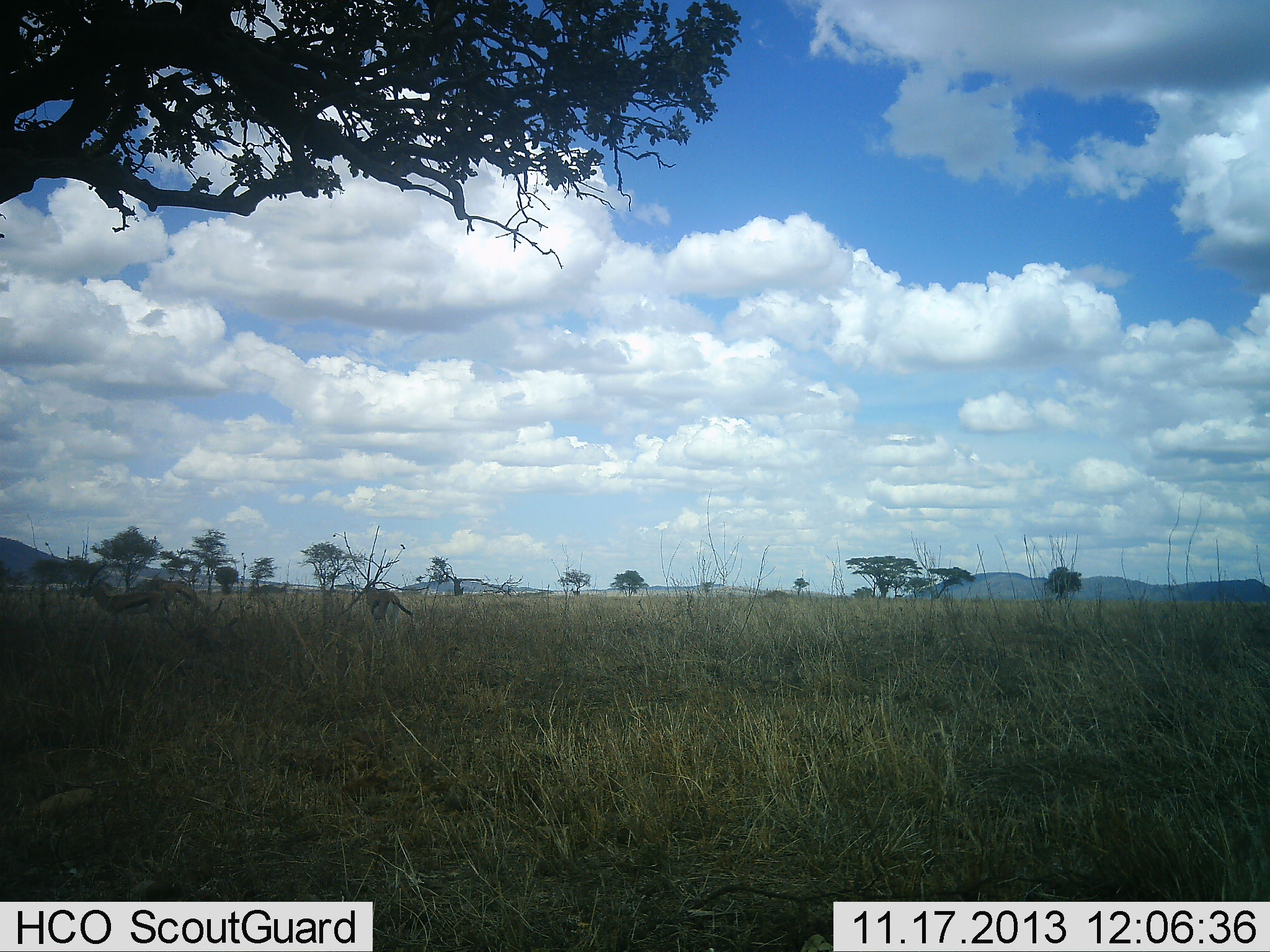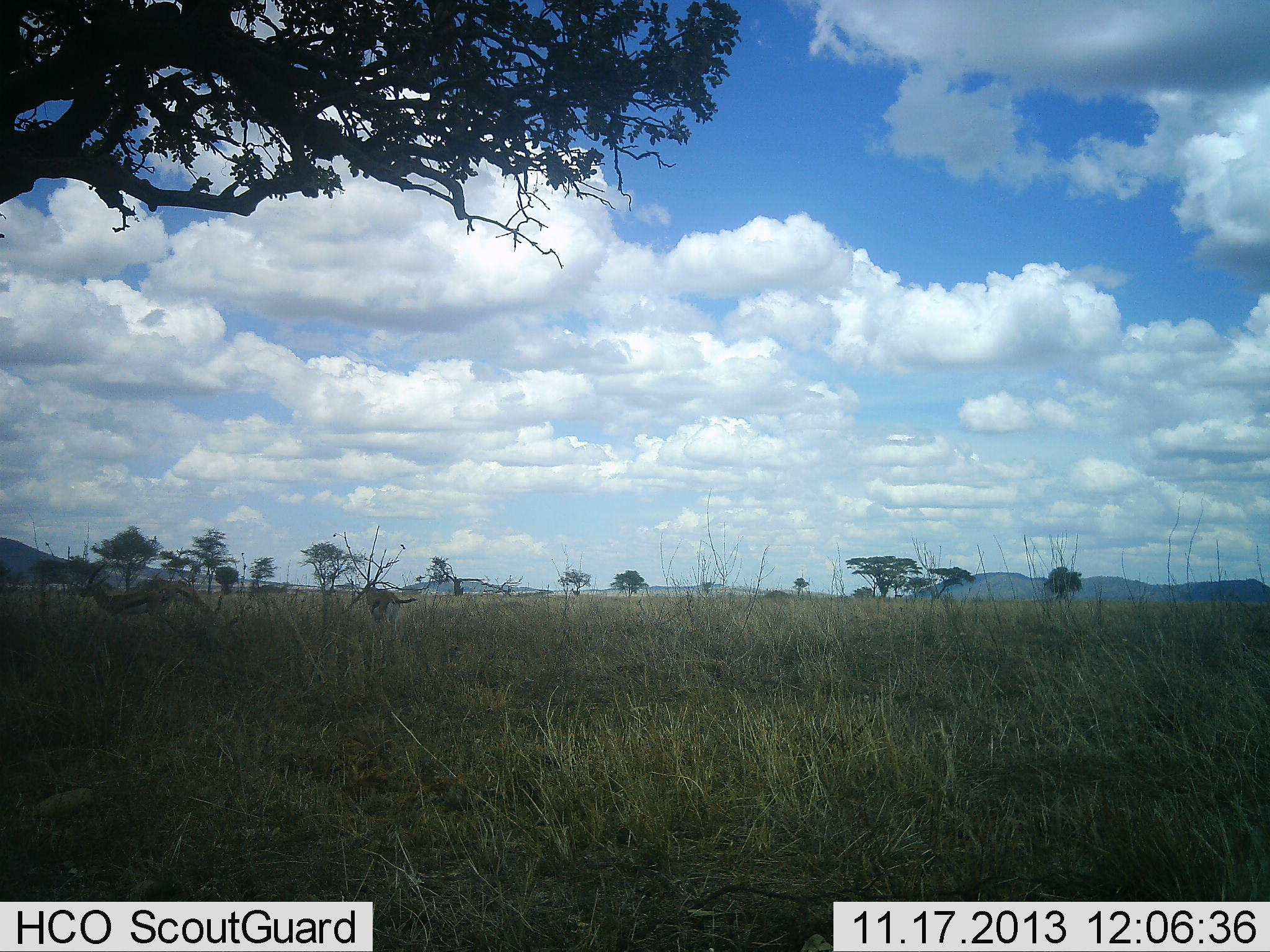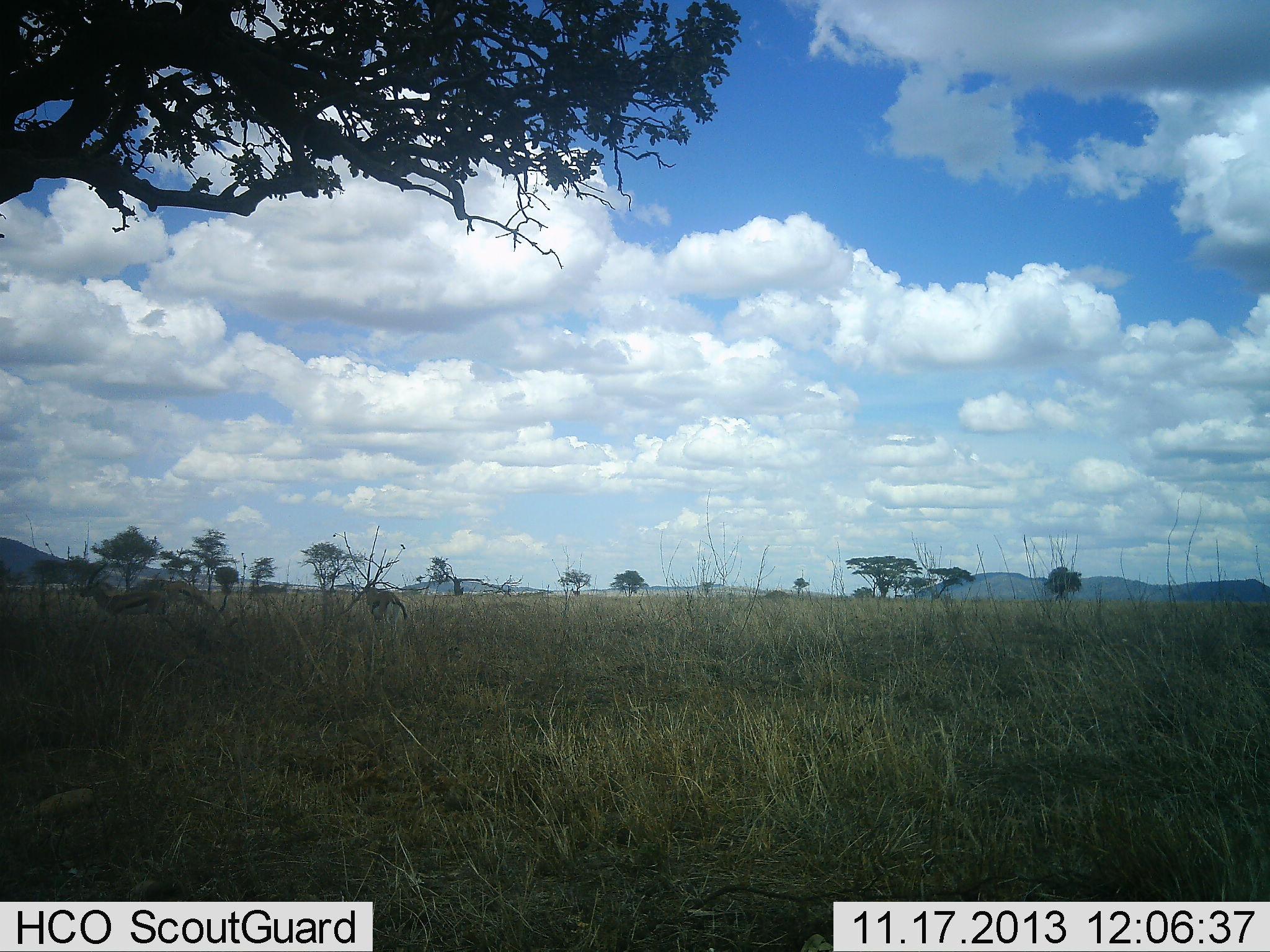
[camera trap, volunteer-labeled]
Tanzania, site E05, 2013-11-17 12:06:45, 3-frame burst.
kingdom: Animalia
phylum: Chordata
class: Mammalia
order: Artiodactyla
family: Bovidae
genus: Eudorcas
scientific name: Eudorcas thomsonii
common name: thomson's gazelle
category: gazellethomsons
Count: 3.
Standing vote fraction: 100%.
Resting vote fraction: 0%.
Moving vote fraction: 0%.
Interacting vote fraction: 0%.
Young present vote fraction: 0%.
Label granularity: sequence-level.